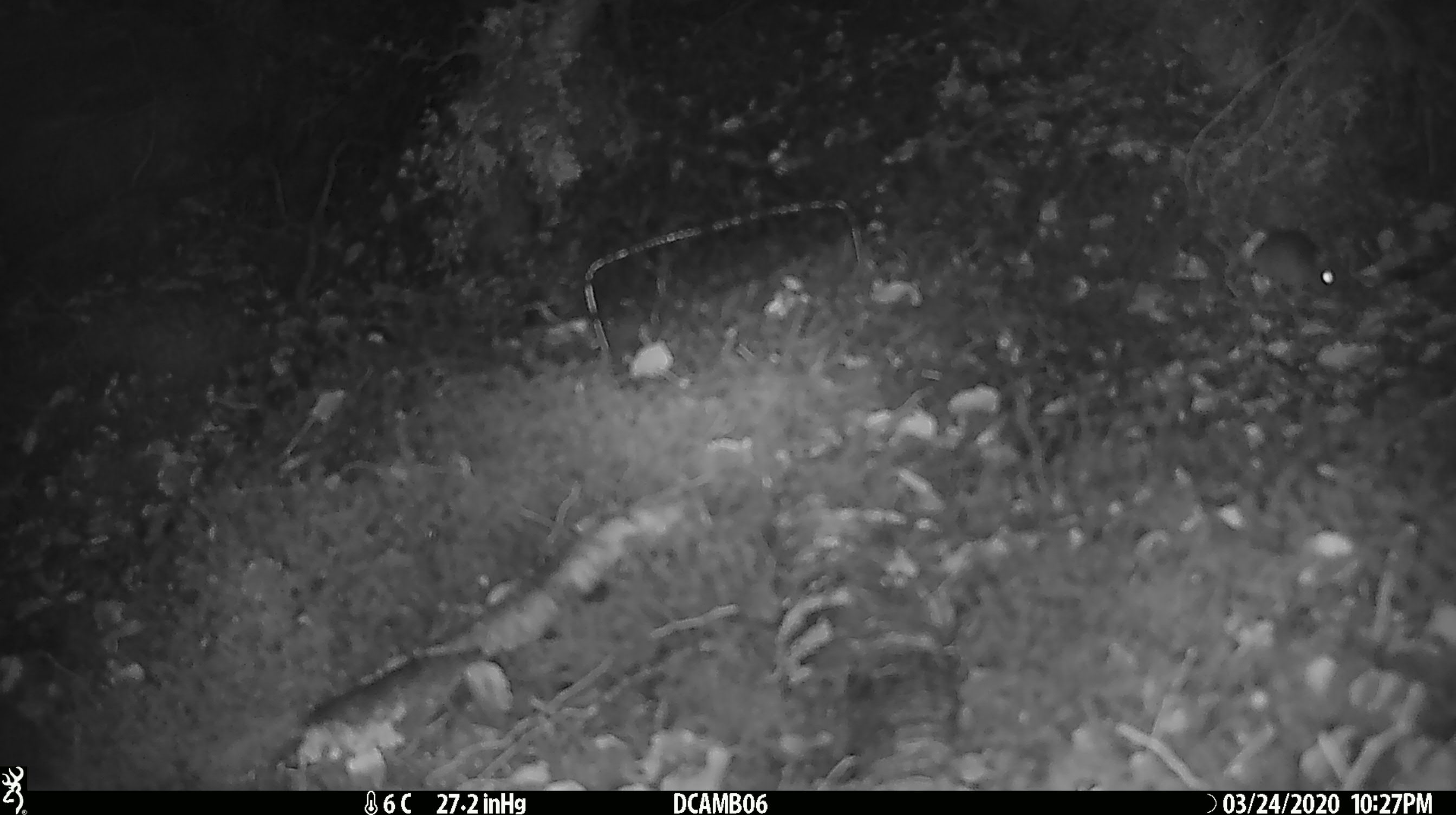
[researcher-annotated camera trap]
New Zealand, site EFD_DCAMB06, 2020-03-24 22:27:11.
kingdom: Animalia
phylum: Chordata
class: Mammalia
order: Rodentia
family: Muridae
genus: Mus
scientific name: Mus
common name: mouse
Mouse (Mus).